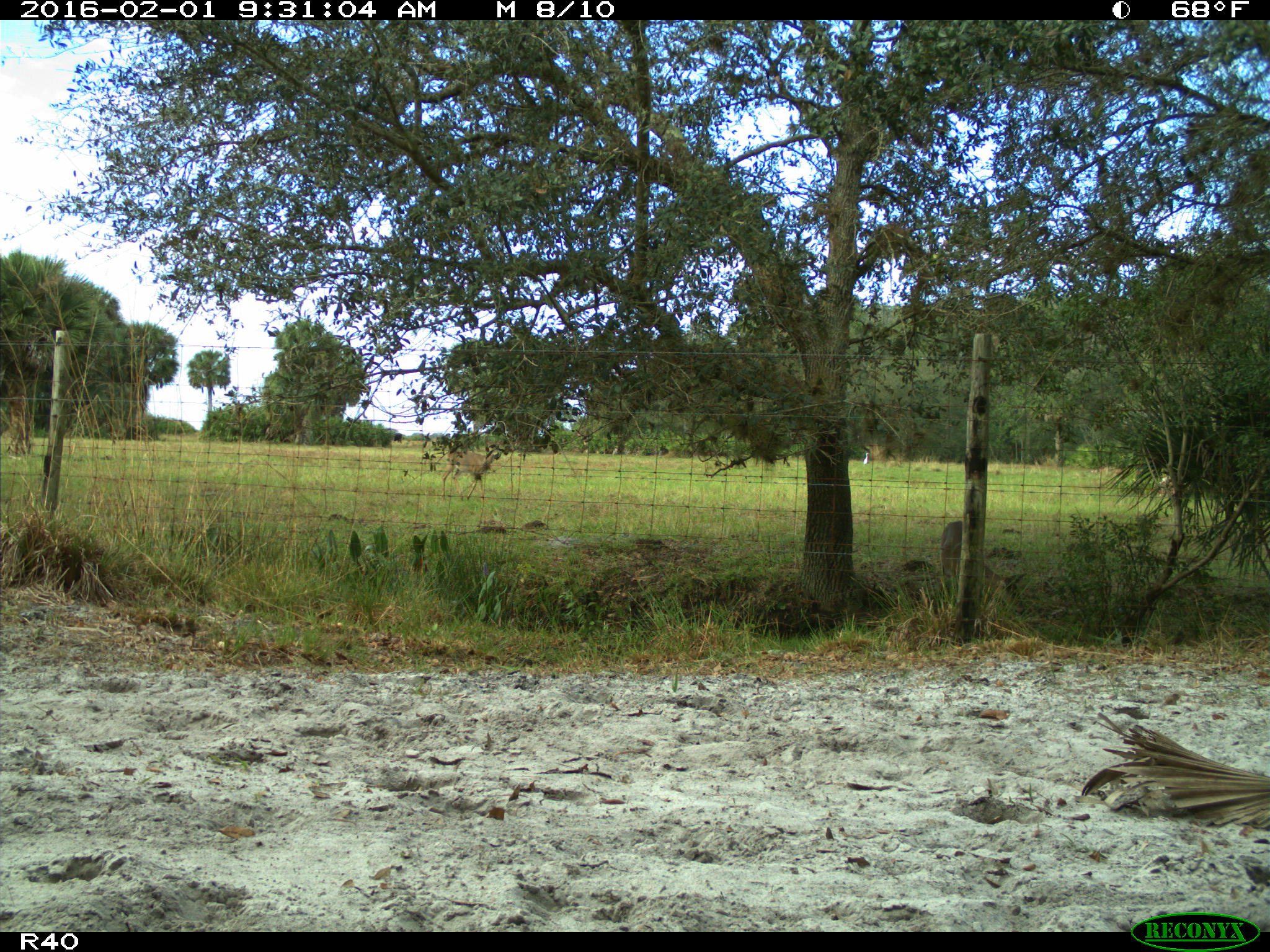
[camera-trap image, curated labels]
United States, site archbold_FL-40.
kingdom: Animalia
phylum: Chordata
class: Mammalia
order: Artiodactyla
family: Cervidae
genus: Odocoileus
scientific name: Odocoileus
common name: deer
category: unidentified deer